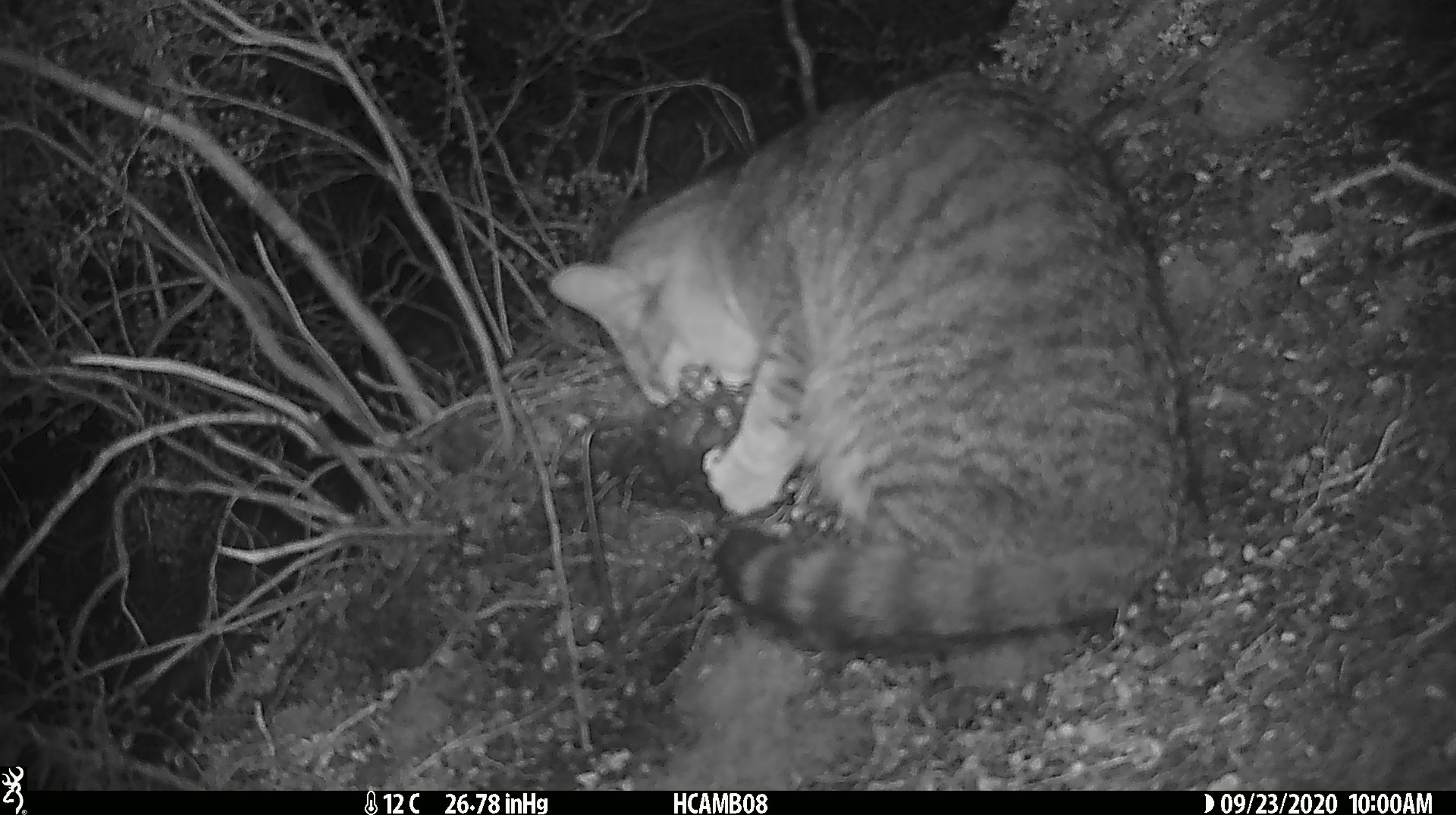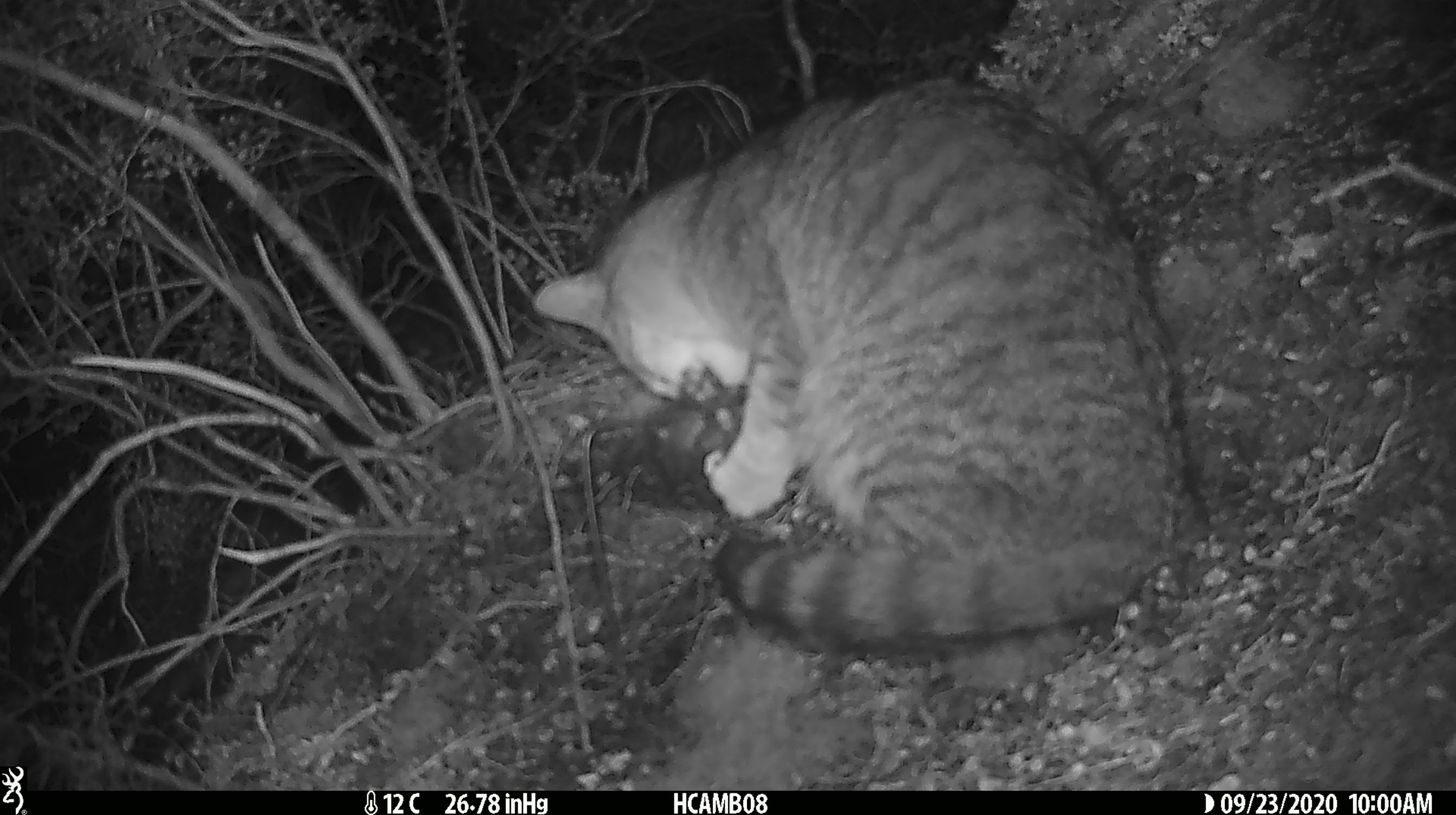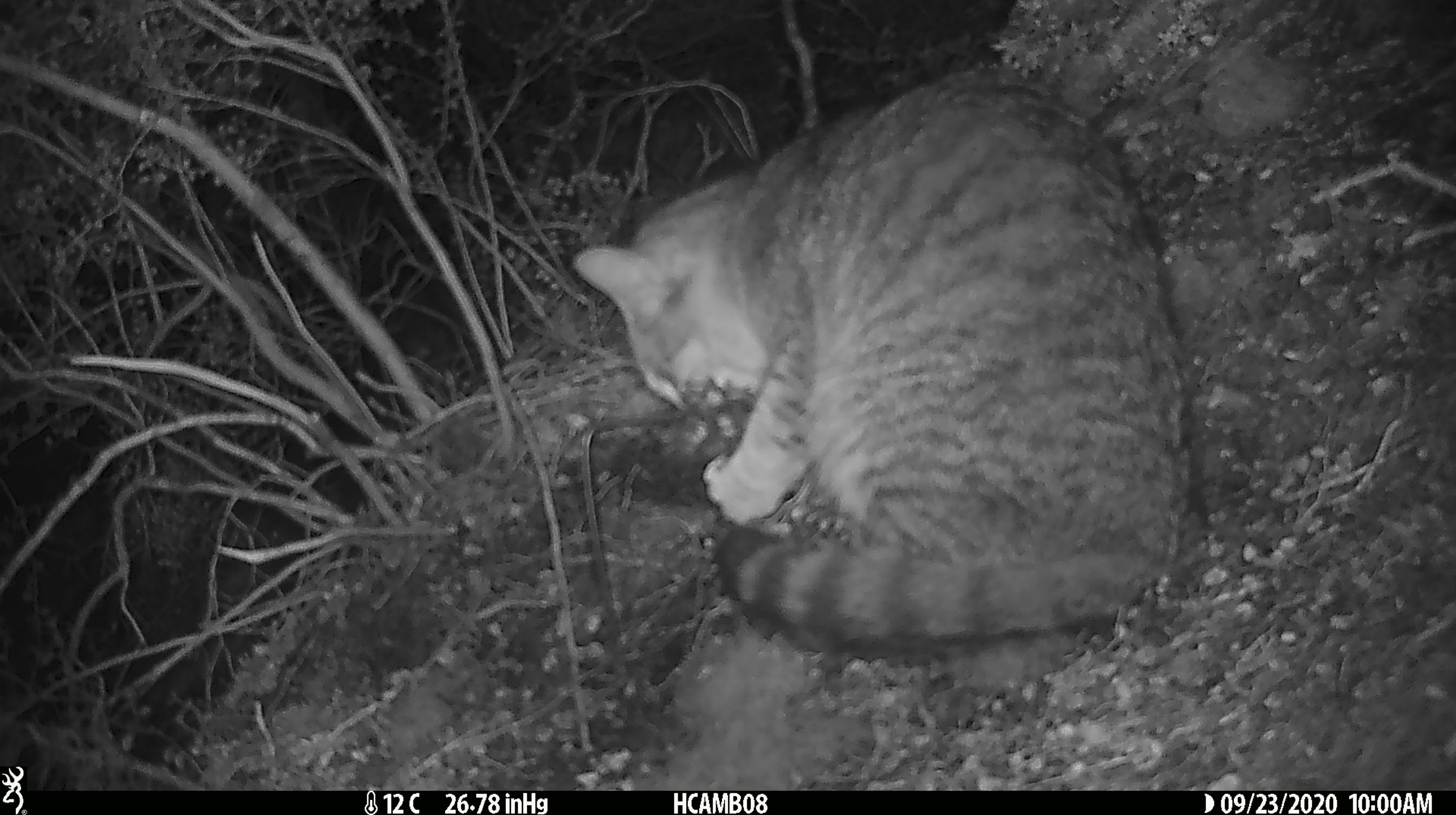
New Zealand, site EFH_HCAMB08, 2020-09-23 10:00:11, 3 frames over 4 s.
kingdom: Animalia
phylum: Chordata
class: Mammalia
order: Carnivora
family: Felidae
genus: Felis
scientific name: Felis catus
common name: domestic cat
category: cat